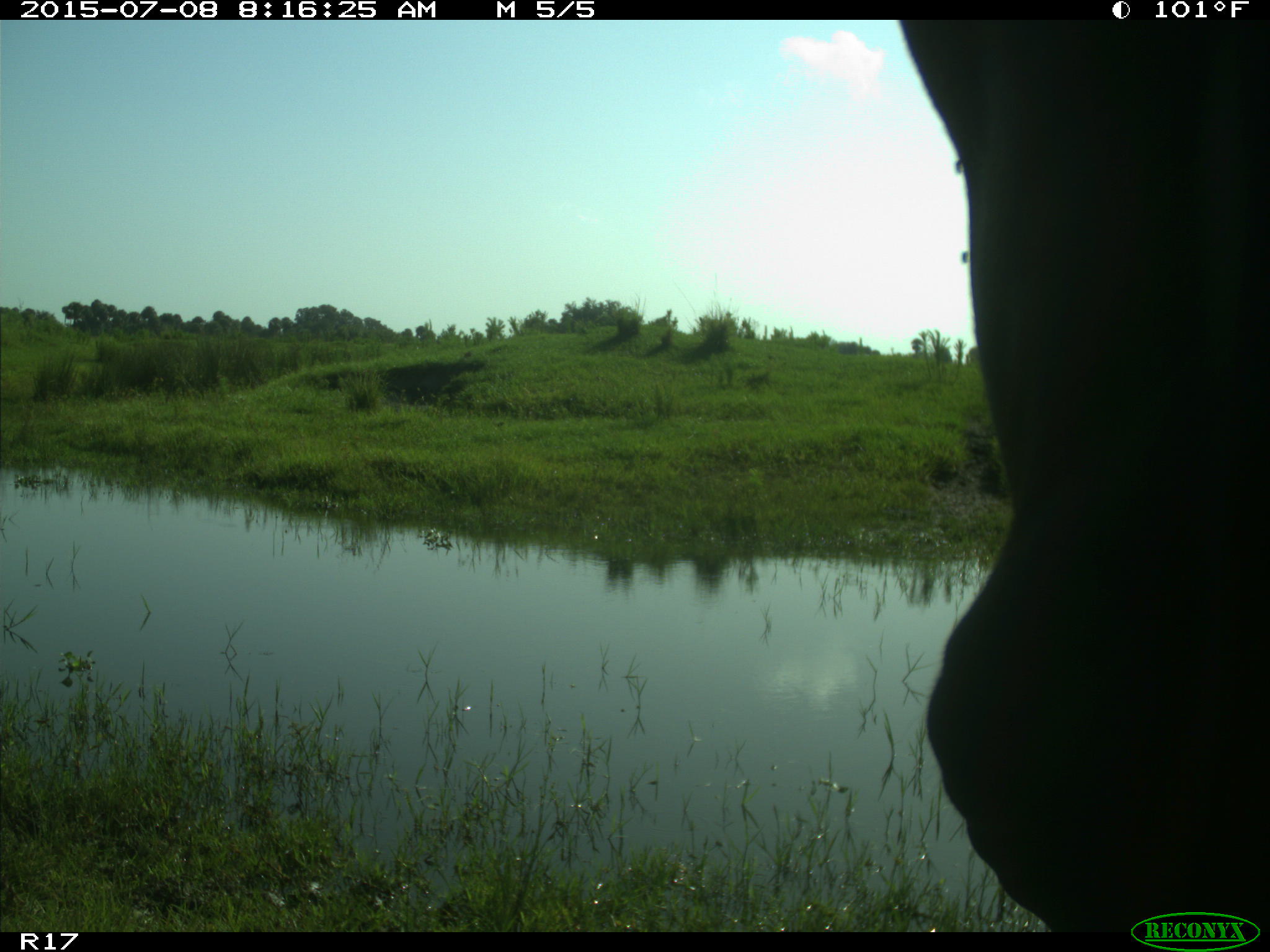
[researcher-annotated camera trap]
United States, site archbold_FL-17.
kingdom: Animalia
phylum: Chordata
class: Mammalia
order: Artiodactyla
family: Bovidae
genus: Bos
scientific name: Bos taurus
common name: domestic cow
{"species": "Bos taurus (domestic cow)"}